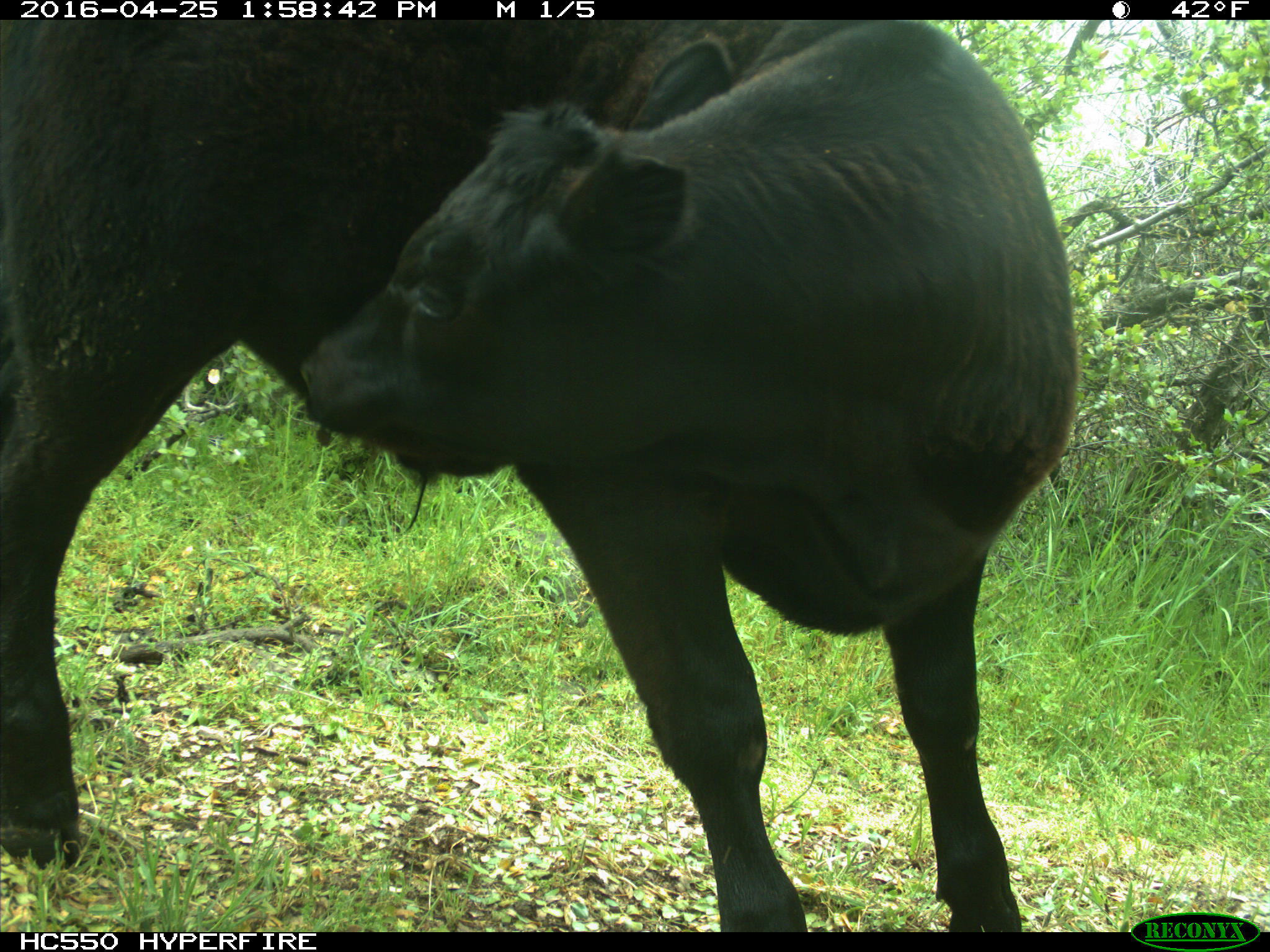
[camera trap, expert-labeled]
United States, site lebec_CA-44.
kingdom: Animalia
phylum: Chordata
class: Mammalia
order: Artiodactyla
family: Bovidae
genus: Bos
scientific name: Bos taurus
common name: domestic cow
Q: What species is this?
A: Bos taurus (domestic cow).